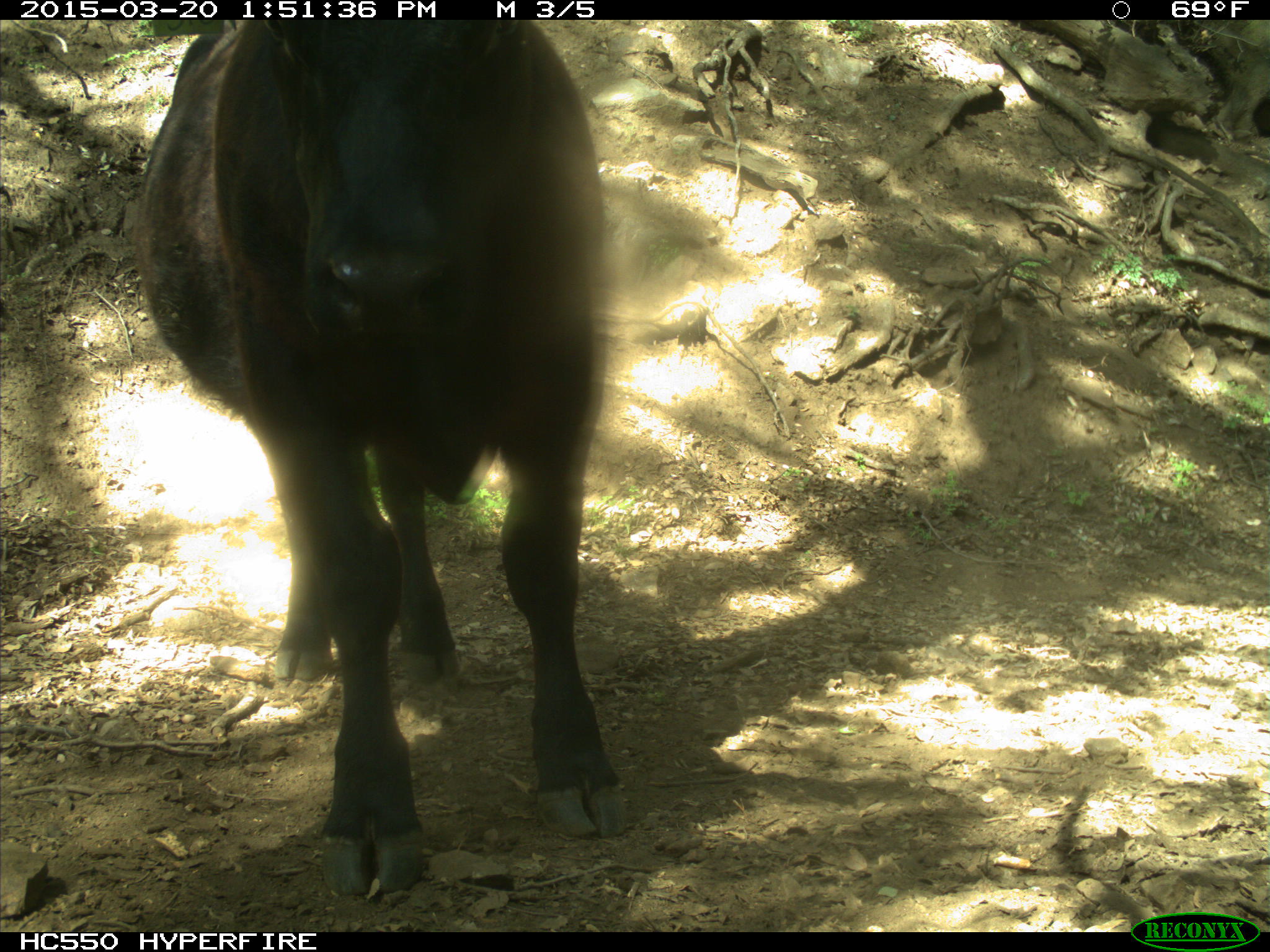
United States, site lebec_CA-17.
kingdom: Animalia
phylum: Chordata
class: Mammalia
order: Artiodactyla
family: Bovidae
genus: Bos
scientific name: Bos taurus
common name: domestic cow